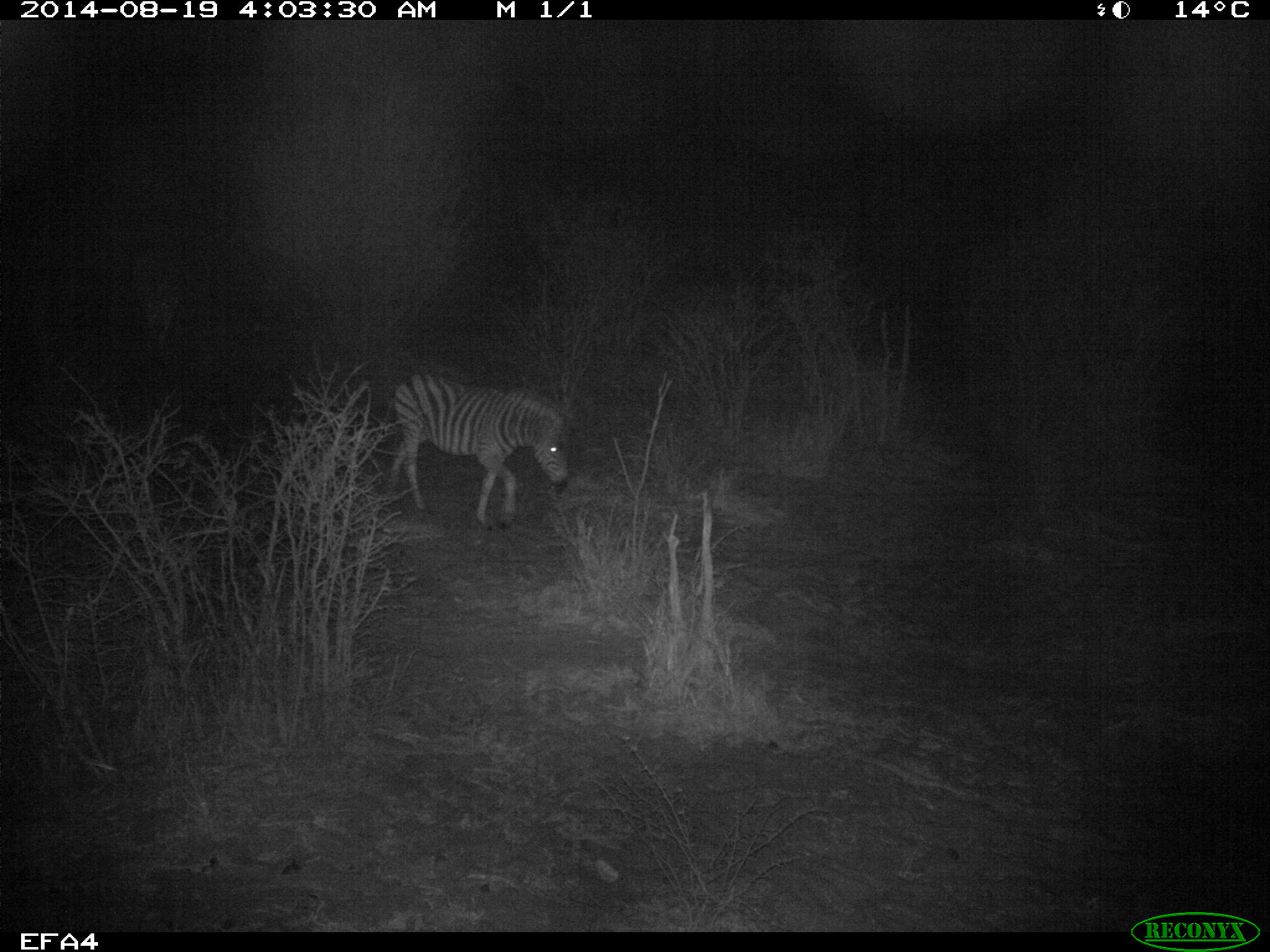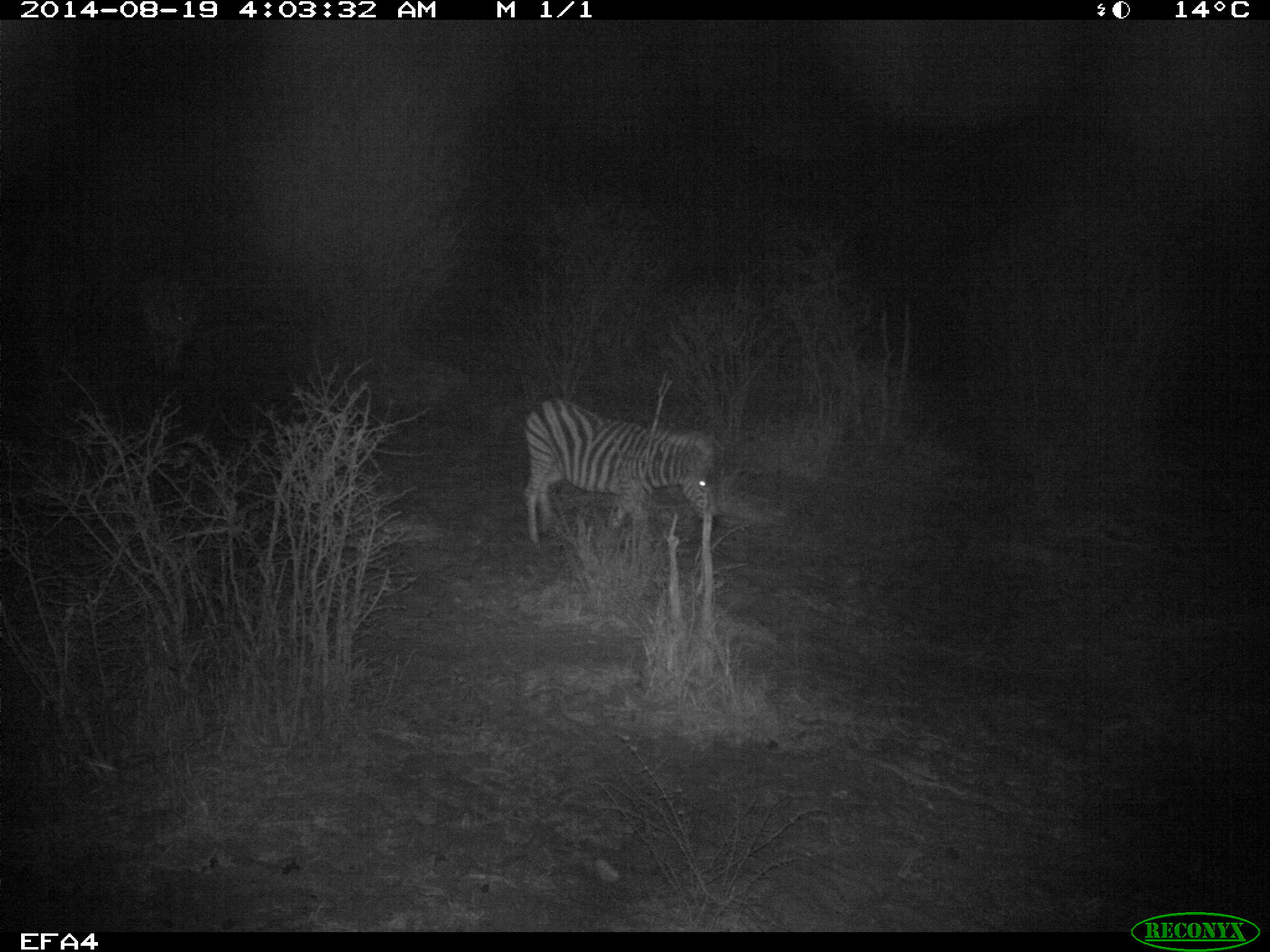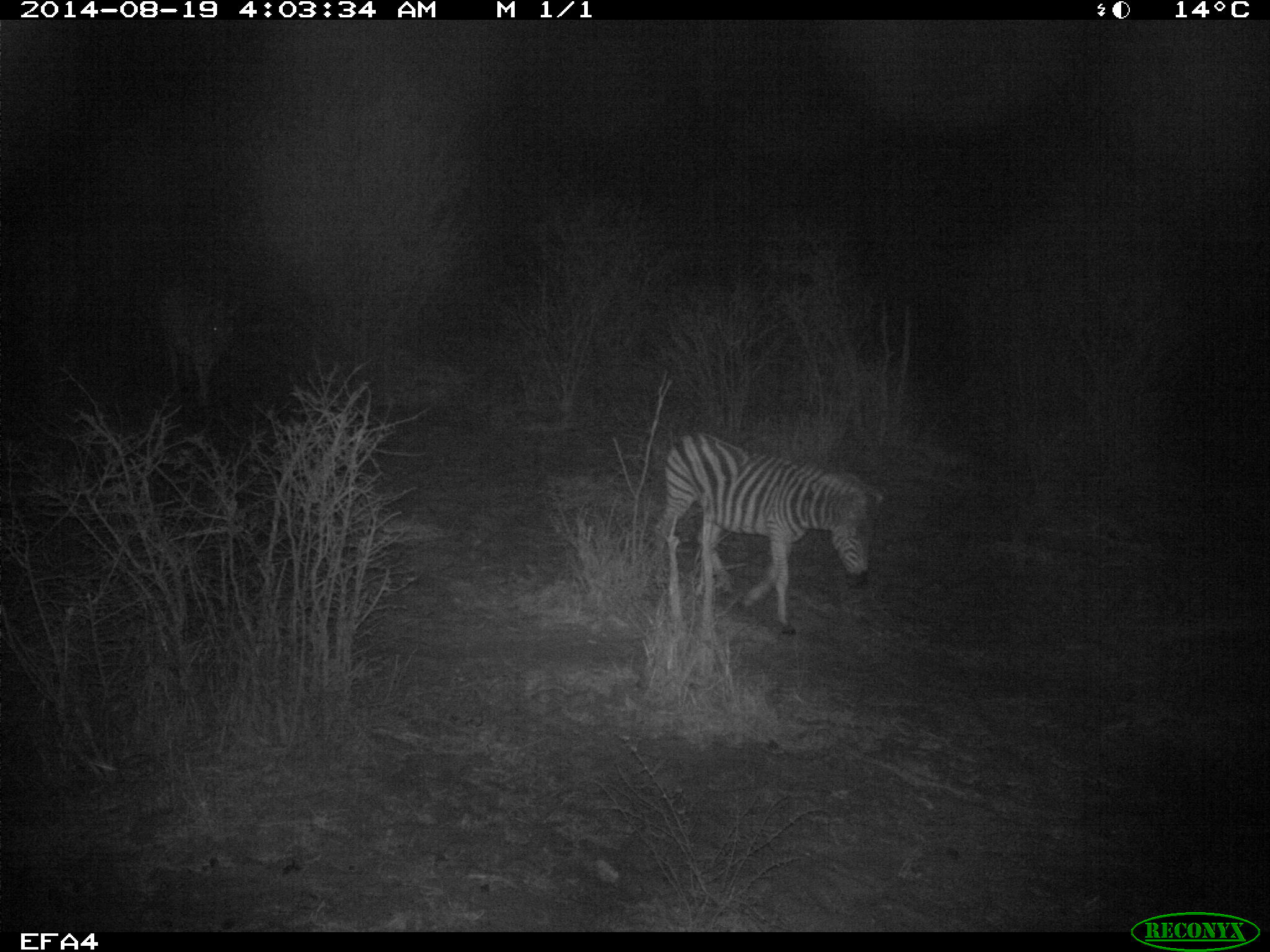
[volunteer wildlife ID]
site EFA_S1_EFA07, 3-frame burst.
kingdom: Animalia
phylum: Chordata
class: Mammalia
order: Perissodactyla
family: Equidae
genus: Equus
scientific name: Equus quagga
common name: plains zebra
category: zebraplains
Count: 1.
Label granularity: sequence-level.